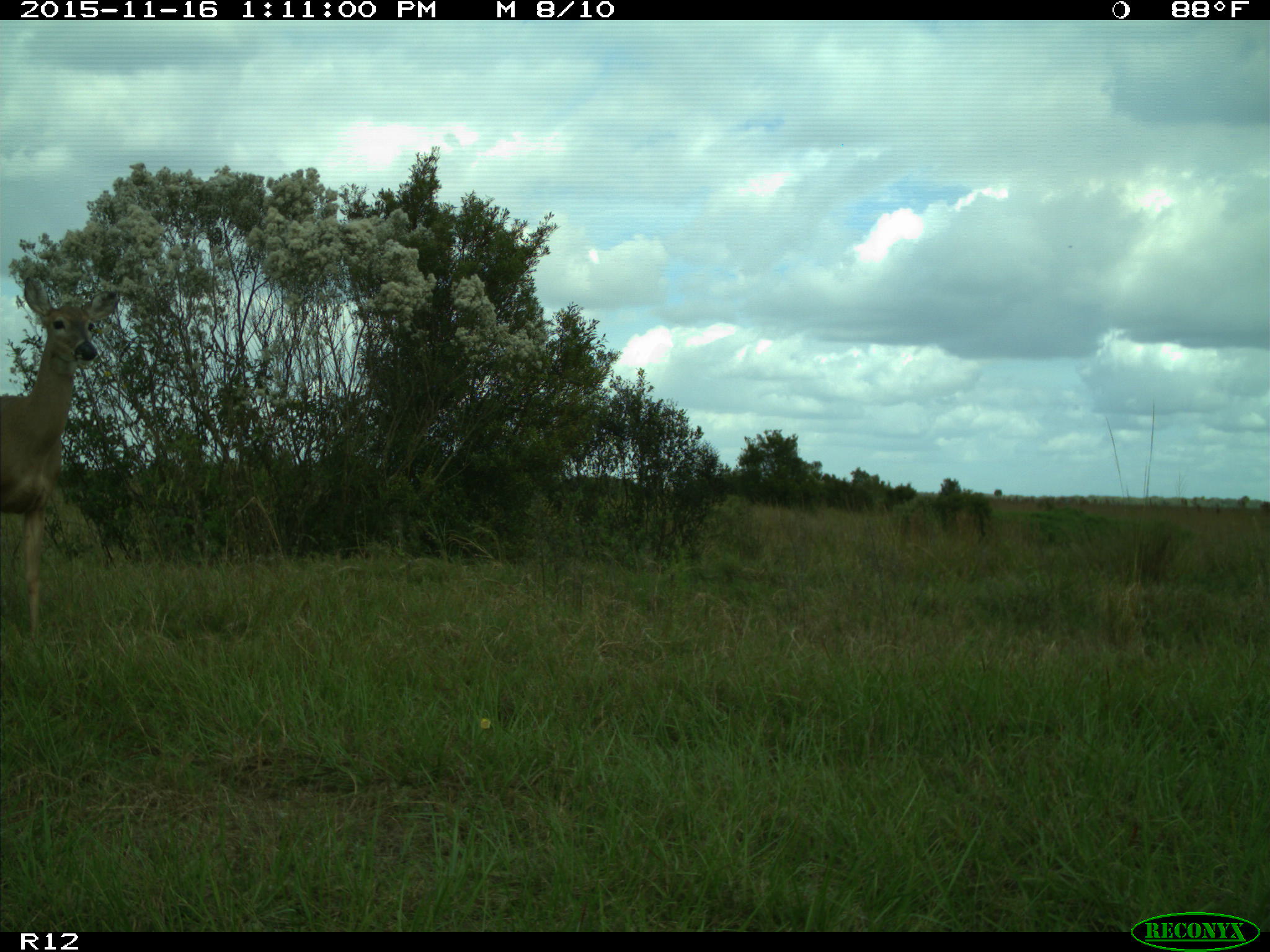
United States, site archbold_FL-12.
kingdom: Animalia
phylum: Chordata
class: Mammalia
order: Artiodactyla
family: Cervidae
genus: Odocoileus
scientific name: Odocoileus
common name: deer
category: unidentified deer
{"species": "unidentified deer (deer) (Odocoileus)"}